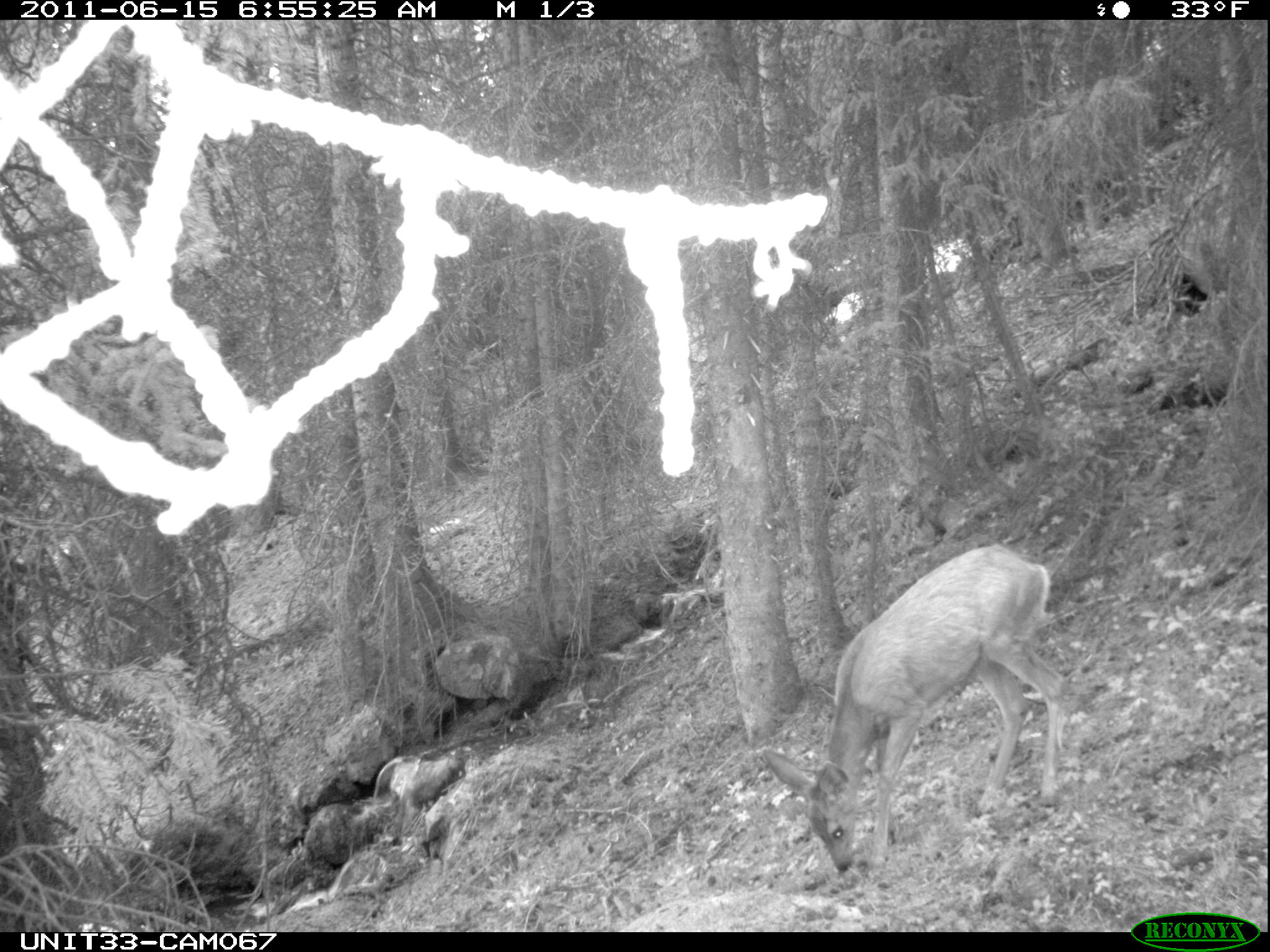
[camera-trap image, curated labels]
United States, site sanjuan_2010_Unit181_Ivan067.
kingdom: Animalia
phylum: Chordata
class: Mammalia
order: Artiodactyla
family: Cervidae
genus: Odocoileus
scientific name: Odocoileus hemionus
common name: mule deer